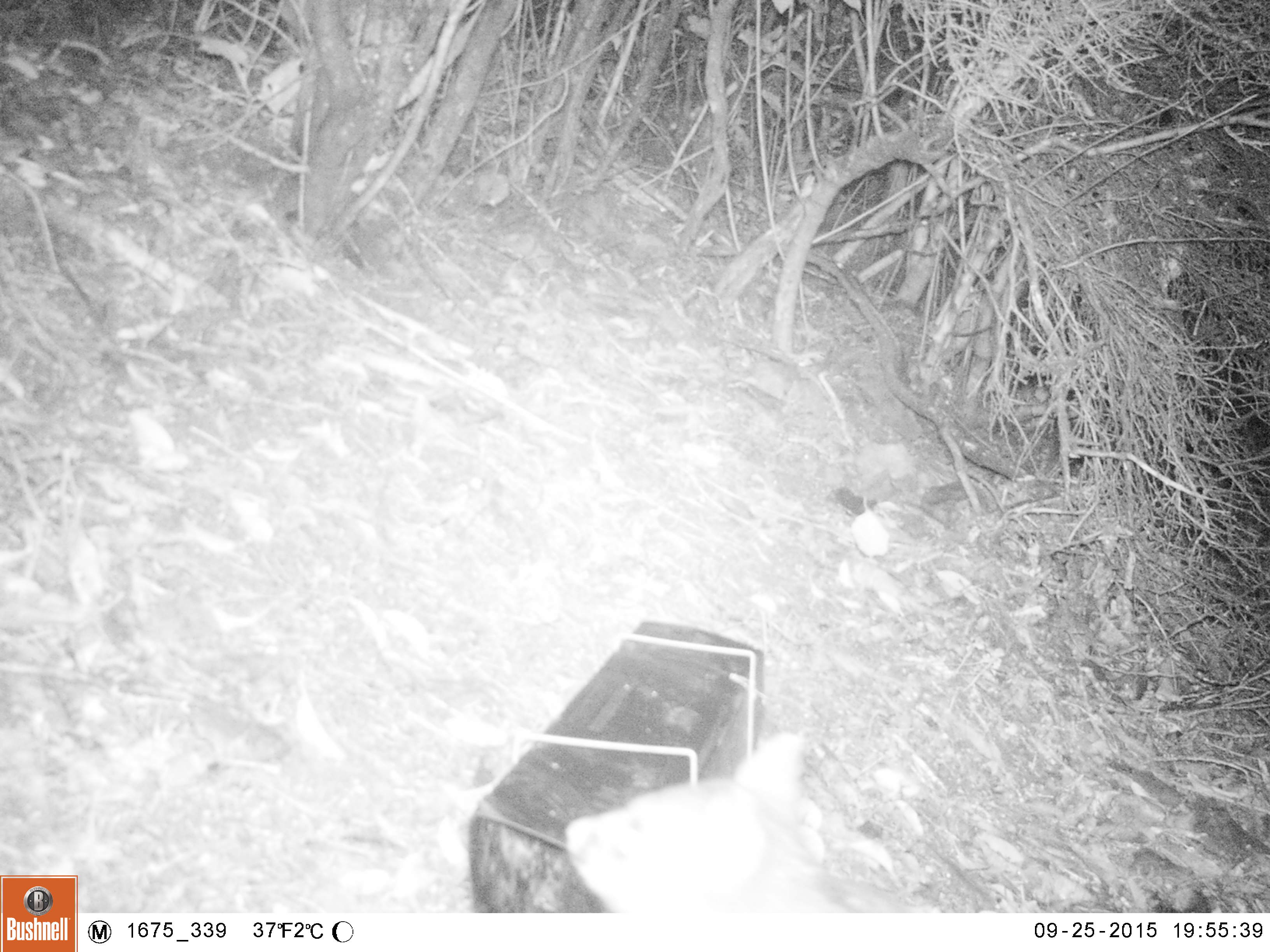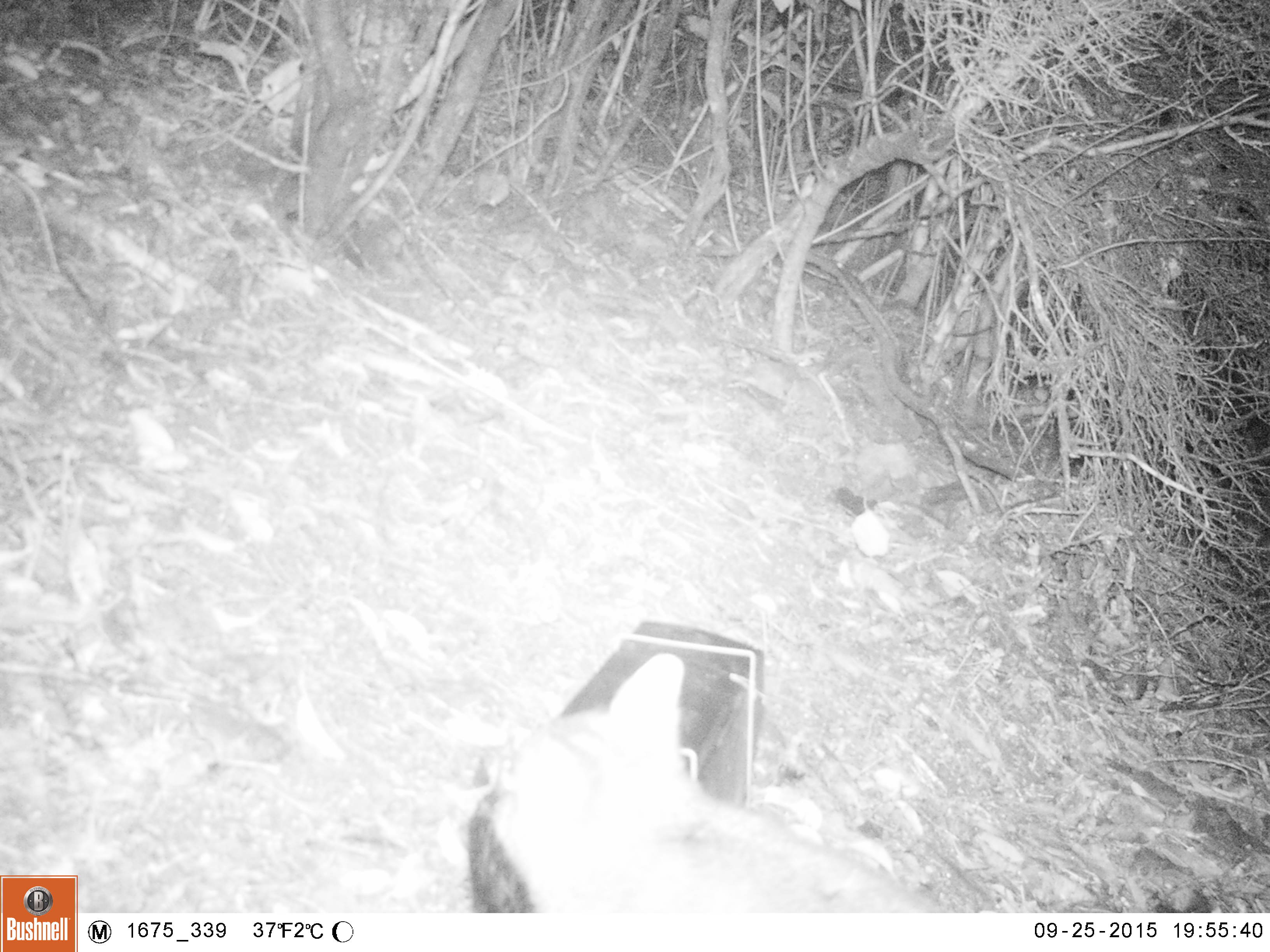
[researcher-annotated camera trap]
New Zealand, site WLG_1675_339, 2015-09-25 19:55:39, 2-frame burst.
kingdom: Animalia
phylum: Chordata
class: Mammalia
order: Diprotodontia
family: Phalangeridae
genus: Trichosurus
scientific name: Trichosurus vulpecula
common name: common brushtail possum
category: possum